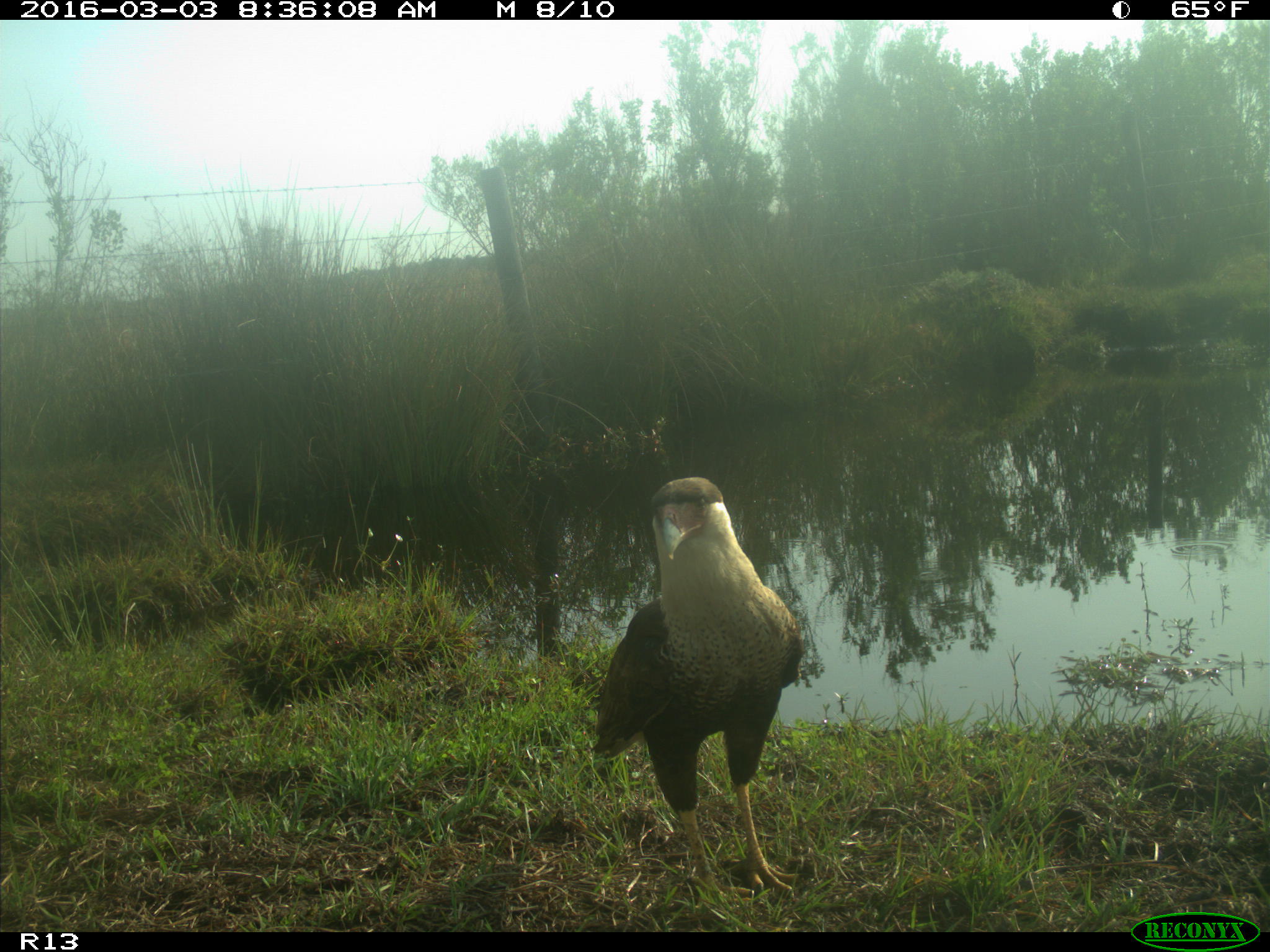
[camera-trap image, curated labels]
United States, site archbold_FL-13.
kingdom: Animalia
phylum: Chordata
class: Aves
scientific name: Aves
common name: birds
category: unidentified bird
Unidentified bird (birds) (Aves).